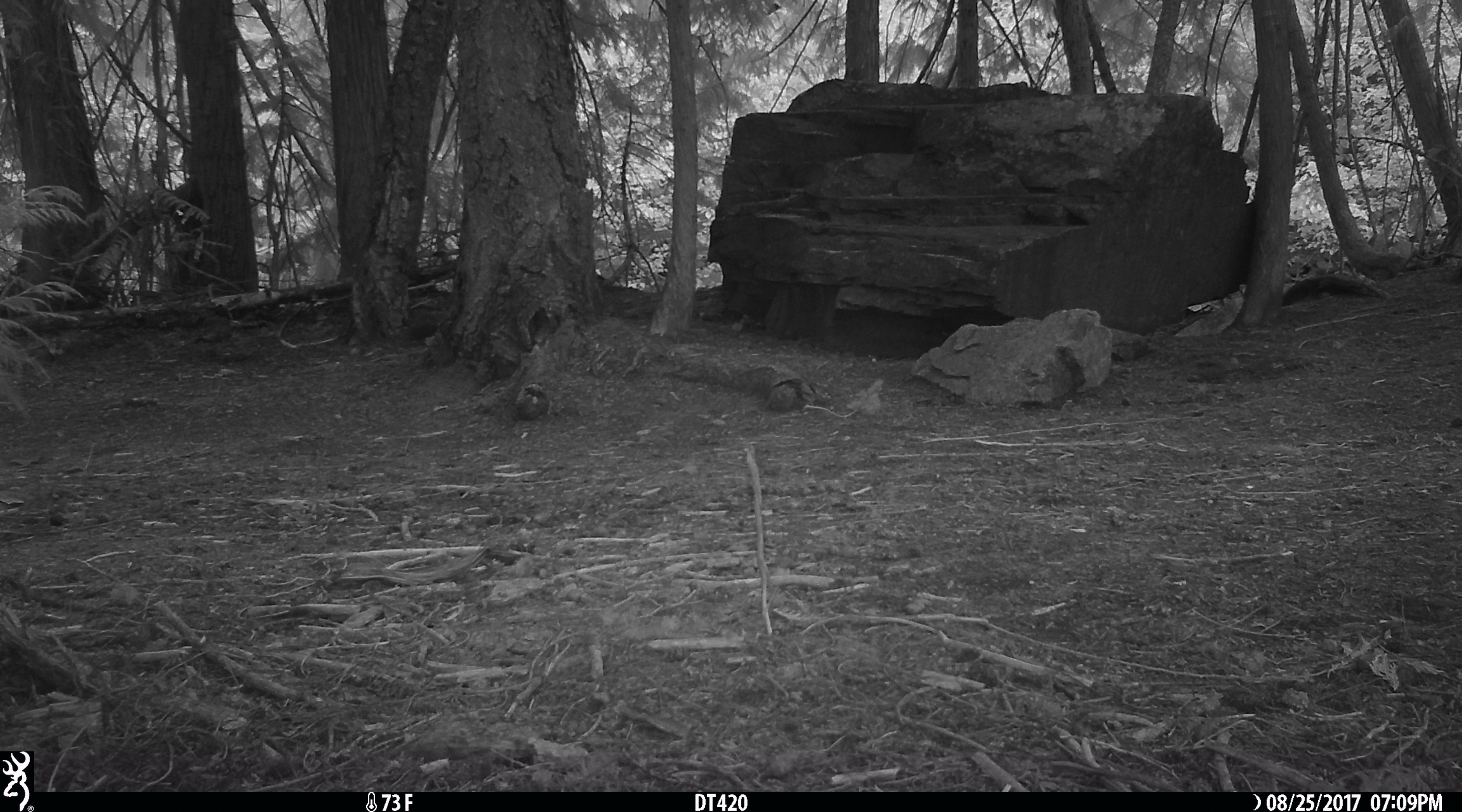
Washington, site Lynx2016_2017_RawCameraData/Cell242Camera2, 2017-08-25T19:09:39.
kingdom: Animalia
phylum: Chordata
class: Mammalia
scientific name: Mammalia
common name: small mammal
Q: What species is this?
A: Small mammal (Mammalia).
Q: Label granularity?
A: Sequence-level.